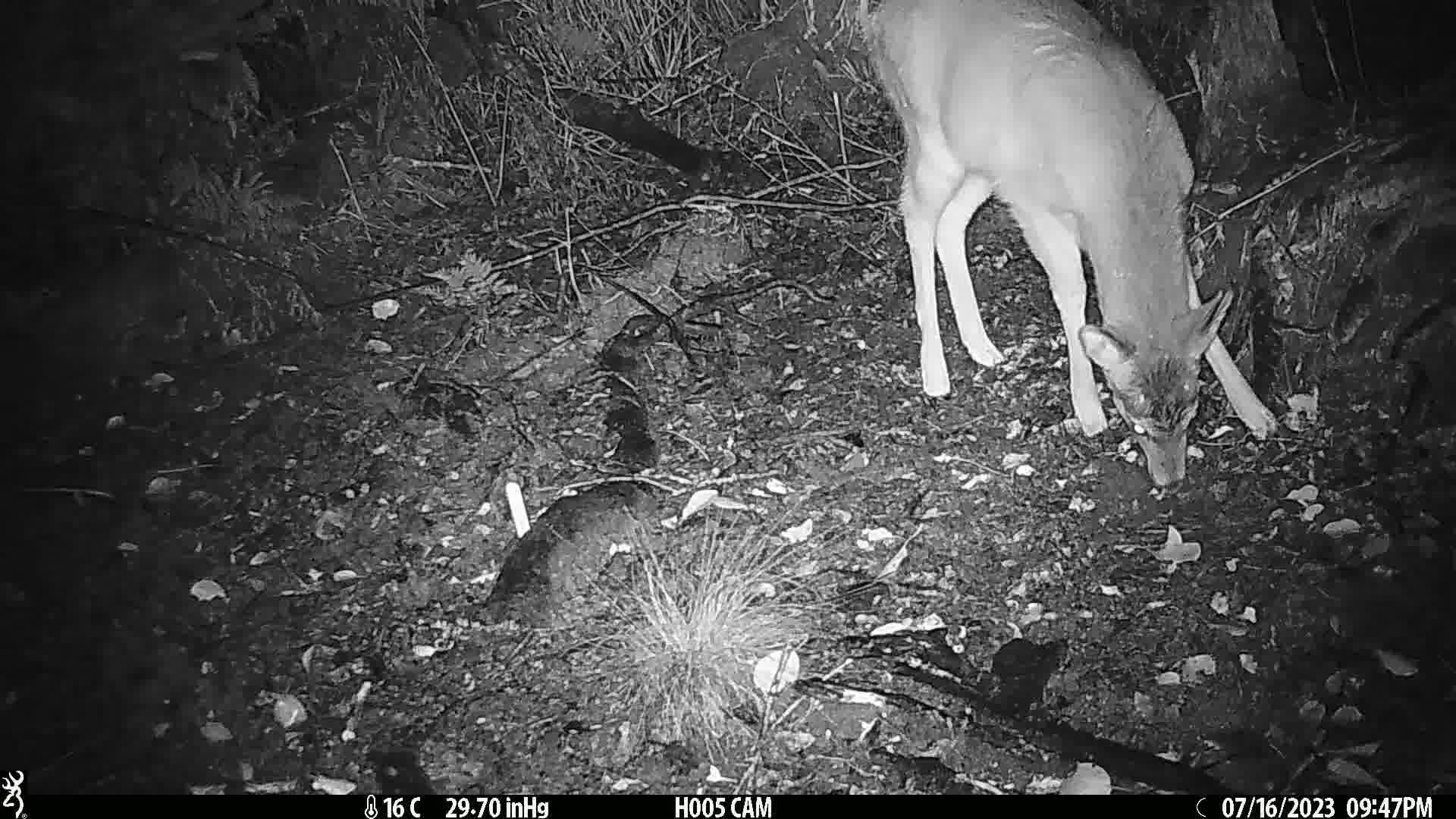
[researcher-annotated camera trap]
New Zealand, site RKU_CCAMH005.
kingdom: Animalia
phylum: Chordata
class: Mammalia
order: Artiodactyla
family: Cervidae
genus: Odocoileus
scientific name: Odocoileus virginianus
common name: white-tailed deer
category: white tailed deer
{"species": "white tailed deer (white-tailed deer) (Odocoileus virginianus)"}